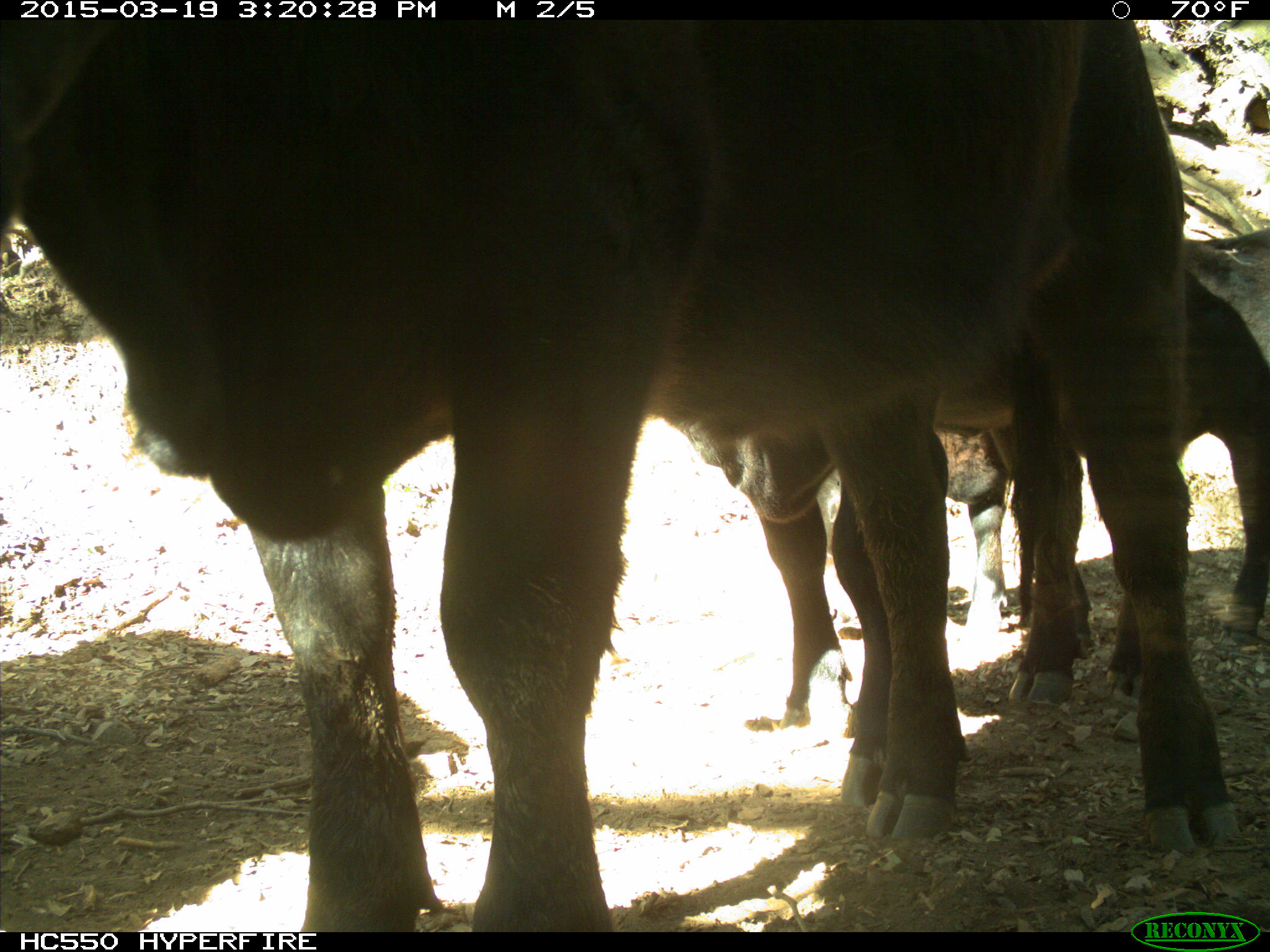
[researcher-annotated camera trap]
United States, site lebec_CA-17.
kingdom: Animalia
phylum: Chordata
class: Mammalia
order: Artiodactyla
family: Bovidae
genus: Bos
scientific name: Bos taurus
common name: domestic cow